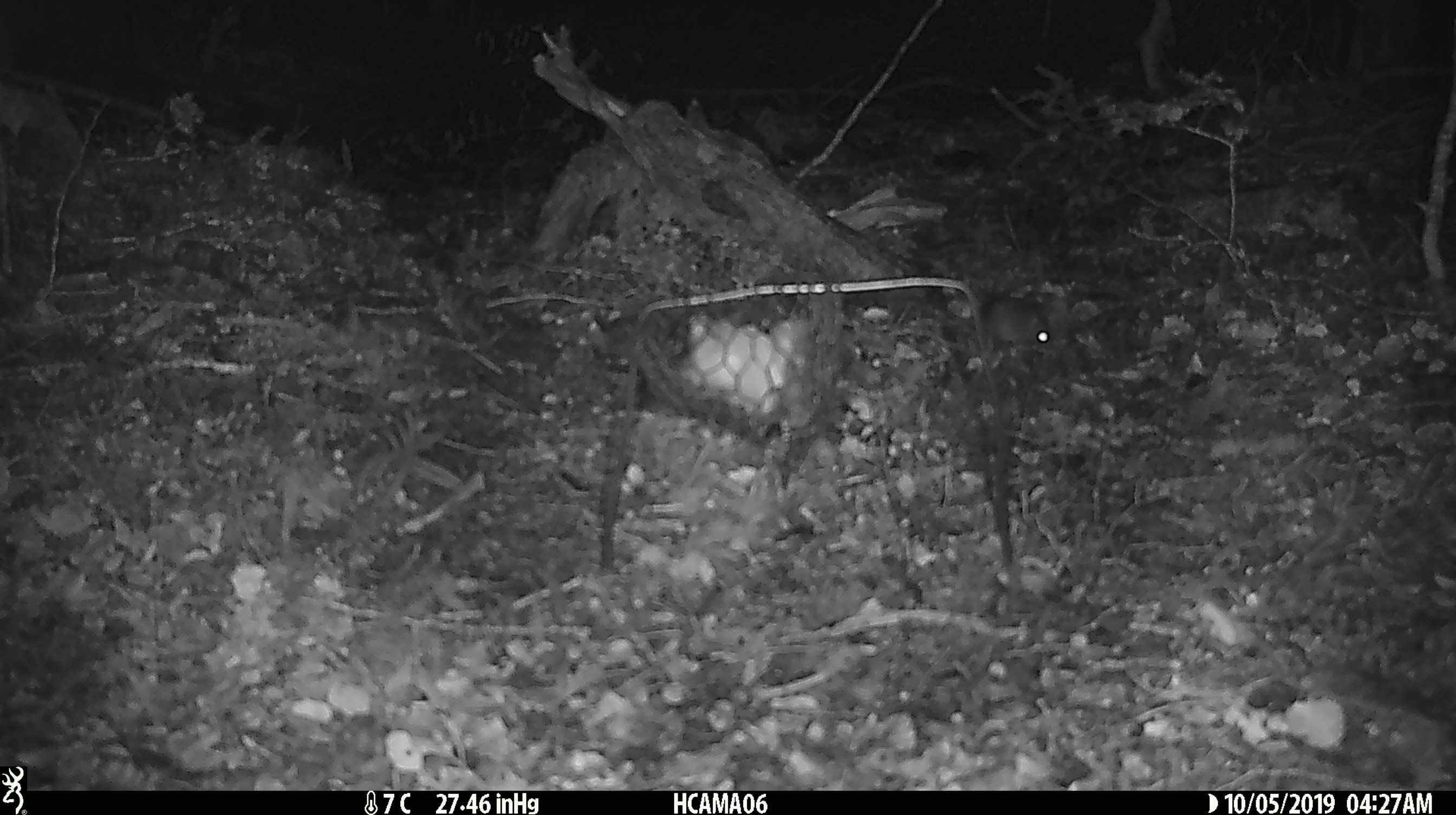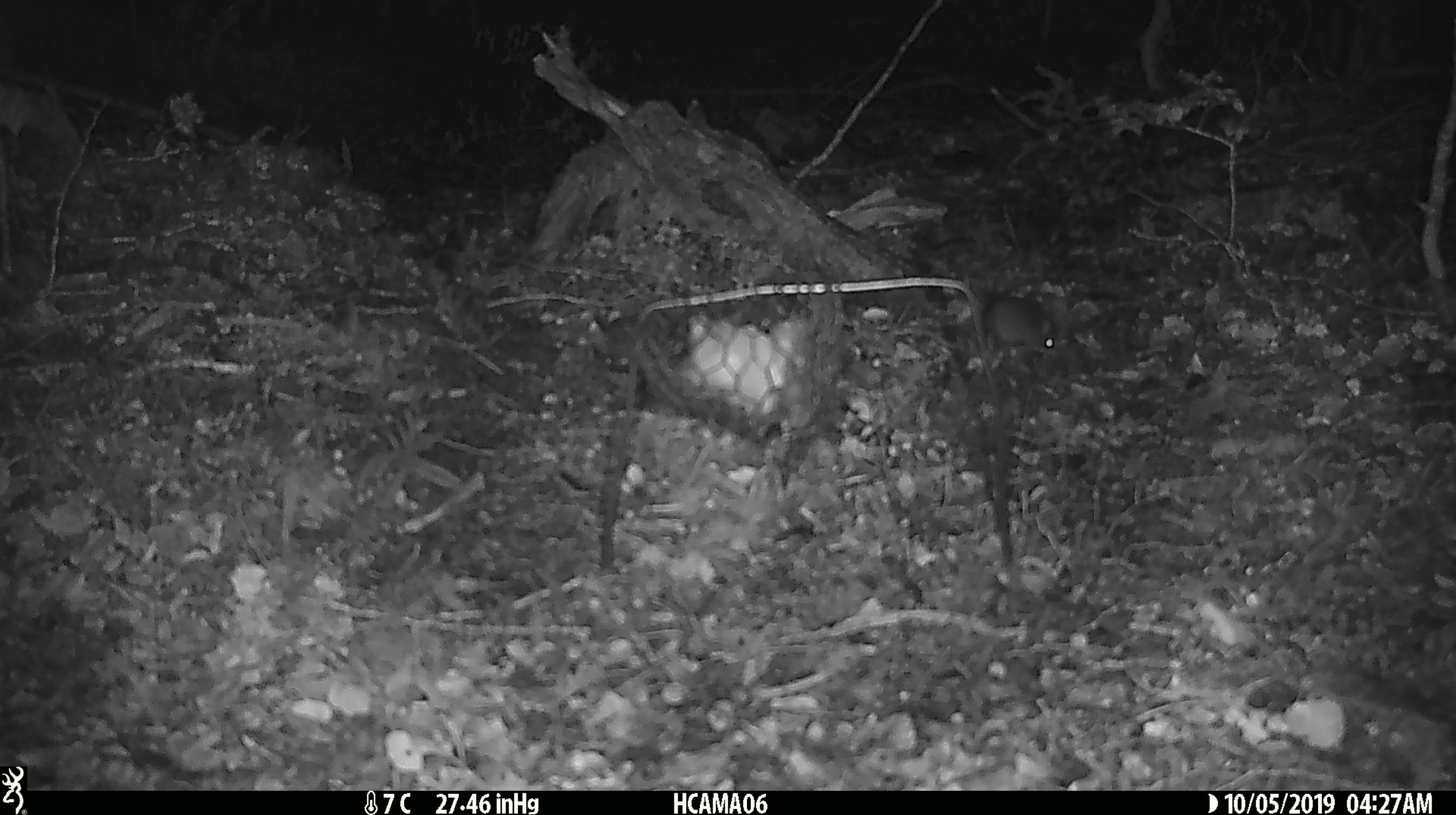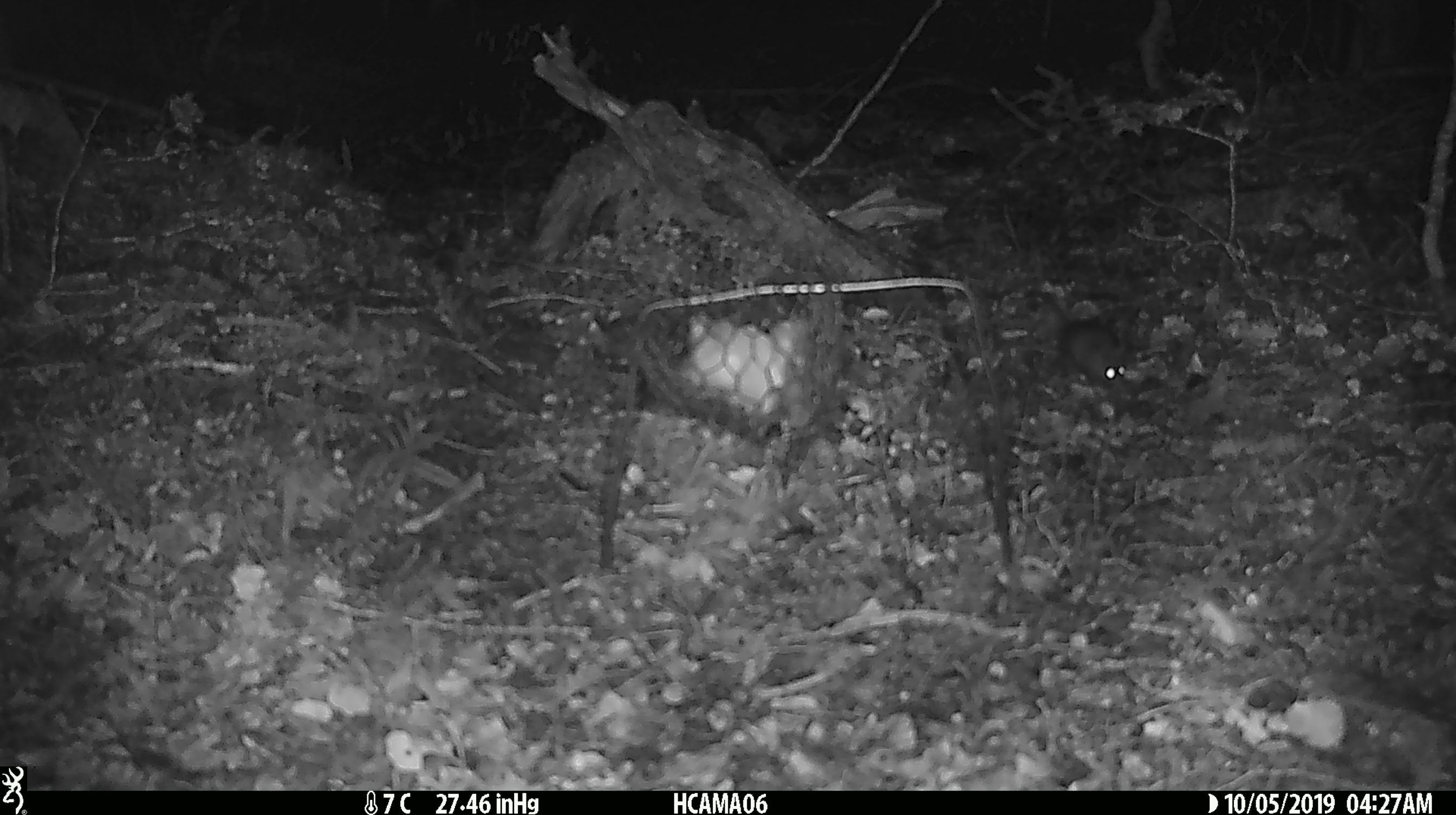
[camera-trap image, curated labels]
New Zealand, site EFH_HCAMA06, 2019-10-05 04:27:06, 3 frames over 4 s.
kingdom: Animalia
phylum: Chordata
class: Mammalia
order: Rodentia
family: Muridae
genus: Mus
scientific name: Mus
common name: mouse